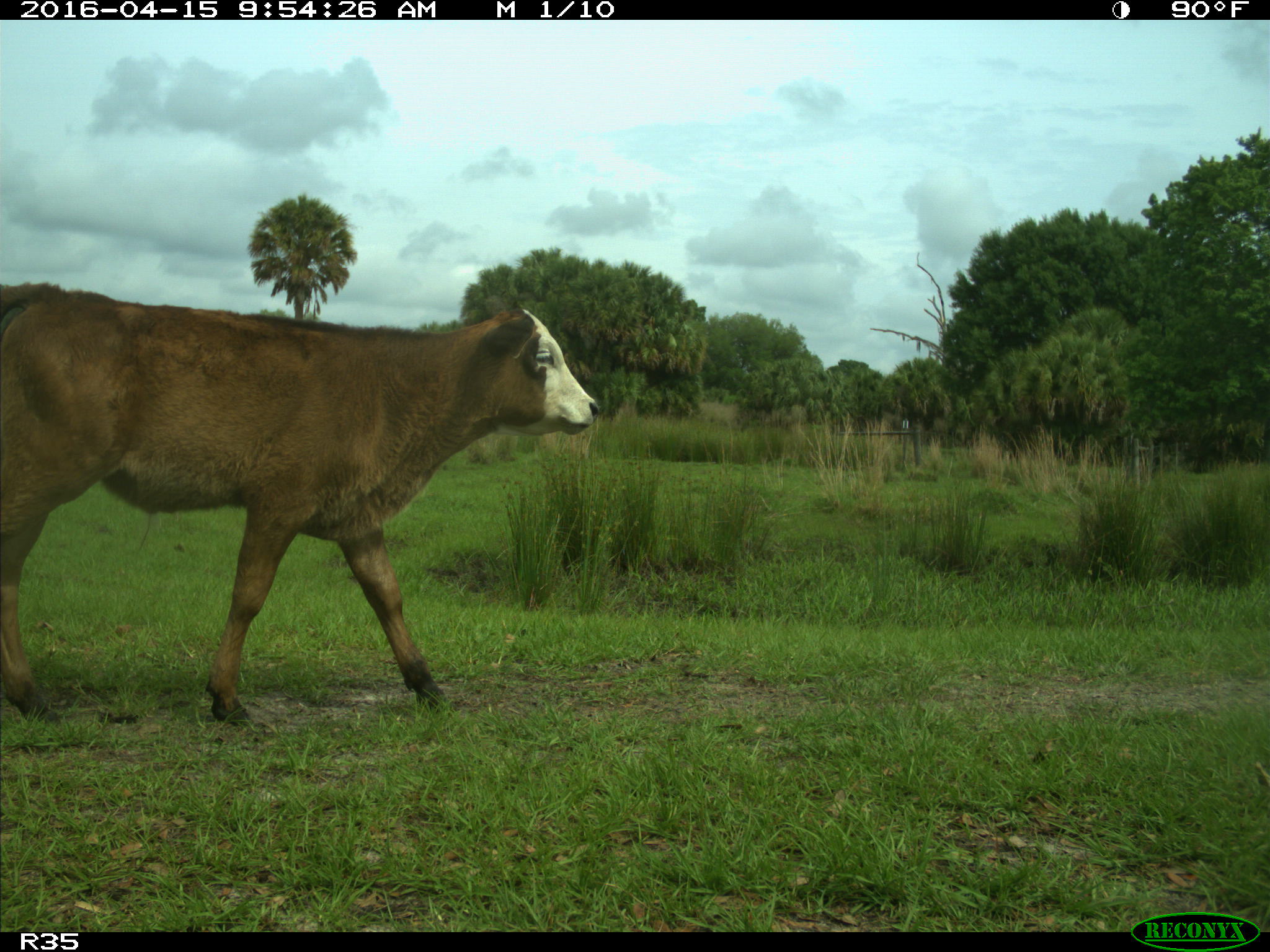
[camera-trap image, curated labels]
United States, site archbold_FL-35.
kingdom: Animalia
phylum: Chordata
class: Mammalia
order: Artiodactyla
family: Bovidae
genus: Bos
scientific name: Bos taurus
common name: domestic cow